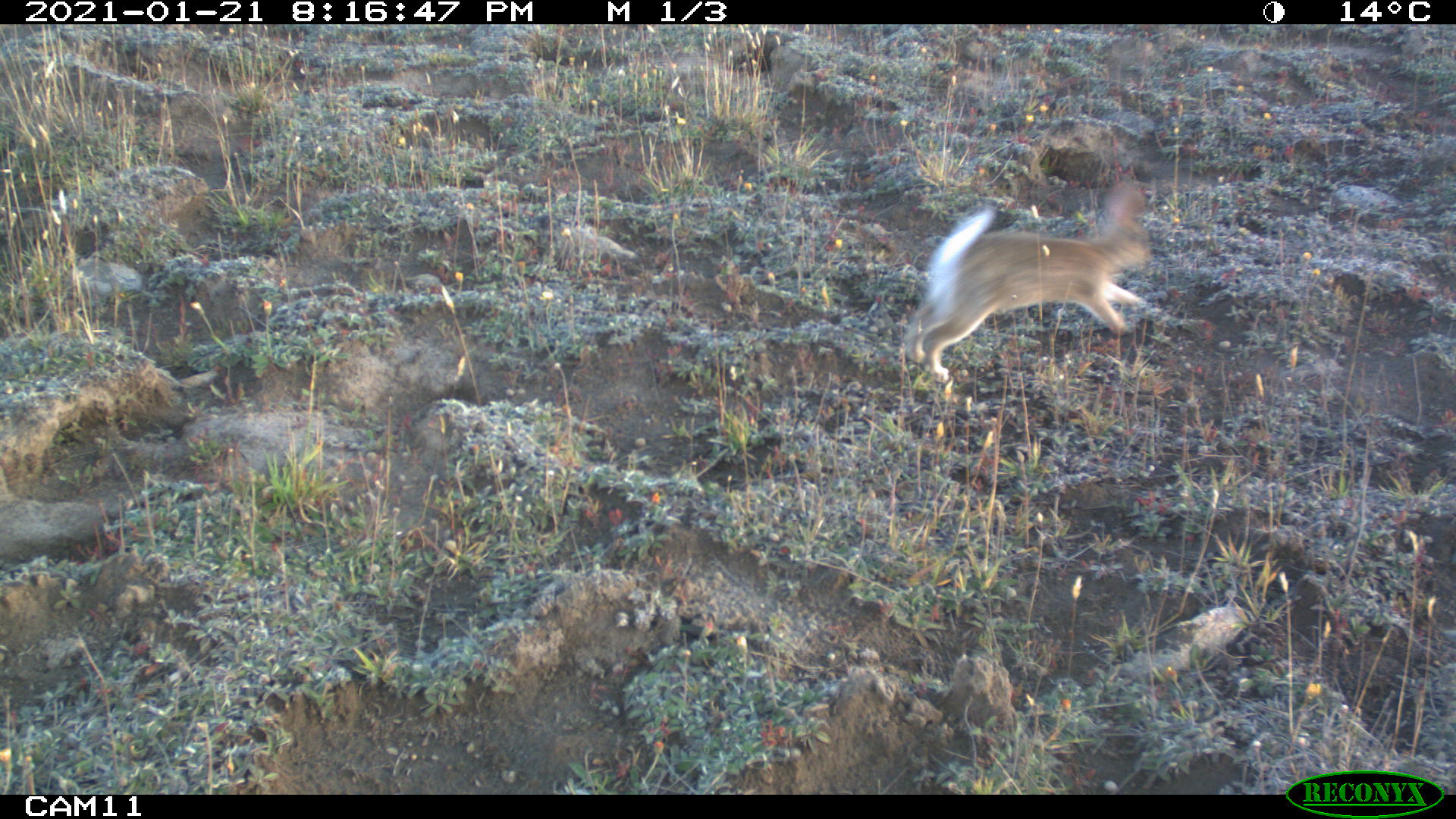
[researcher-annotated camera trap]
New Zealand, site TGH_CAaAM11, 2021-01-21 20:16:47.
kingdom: Animalia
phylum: Chordata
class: Mammalia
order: Lagomorpha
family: Leporidae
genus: Oryctolagus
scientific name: Oryctolagus cuniculus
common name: european rabbit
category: rabbit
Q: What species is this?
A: Rabbit (european rabbit) (Oryctolagus cuniculus).